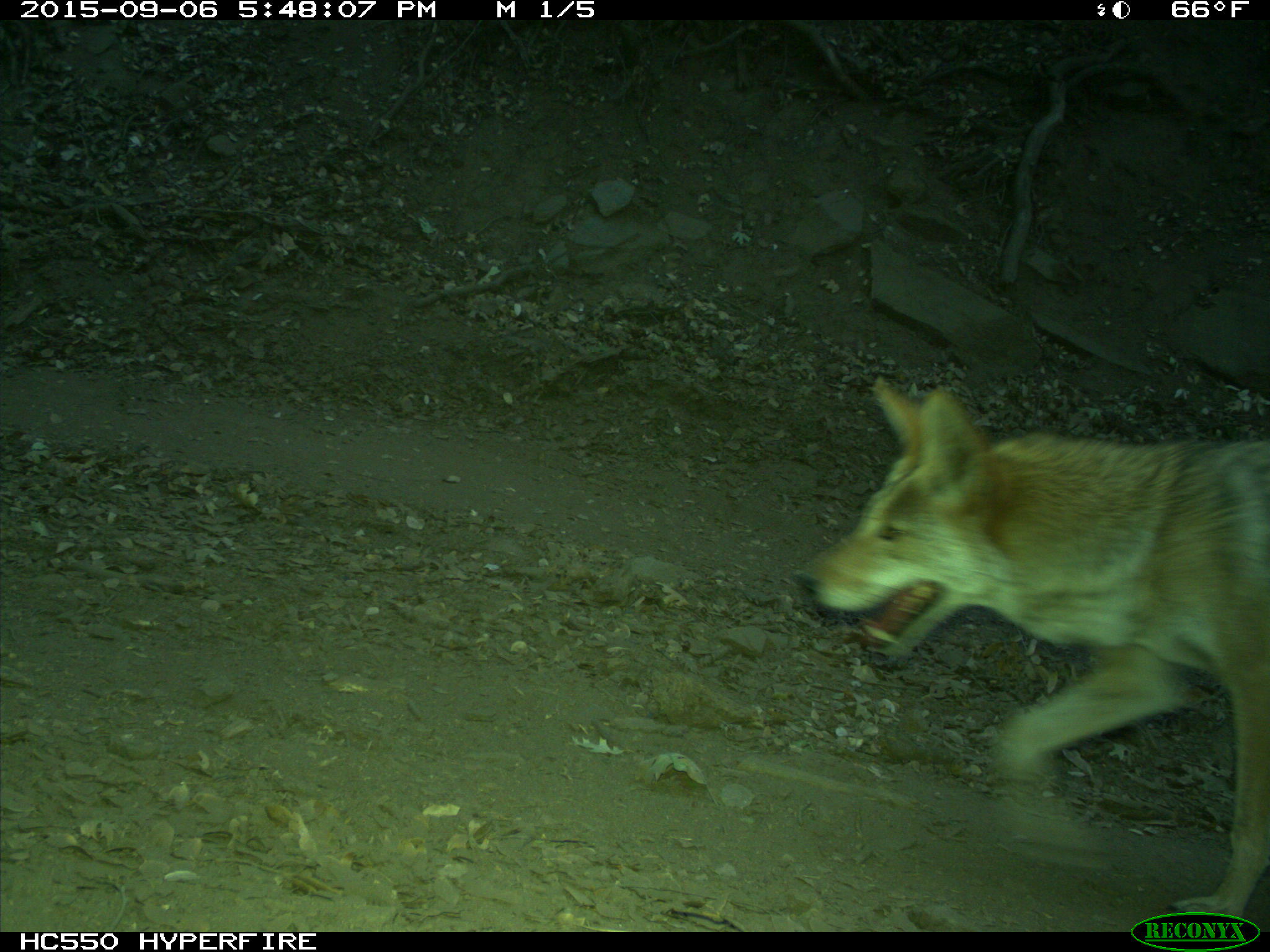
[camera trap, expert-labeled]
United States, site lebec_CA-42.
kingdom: Animalia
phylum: Chordata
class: Mammalia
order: Carnivora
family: Canidae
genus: Canis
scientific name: Canis latrans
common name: coyote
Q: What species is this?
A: Canis latrans (coyote).